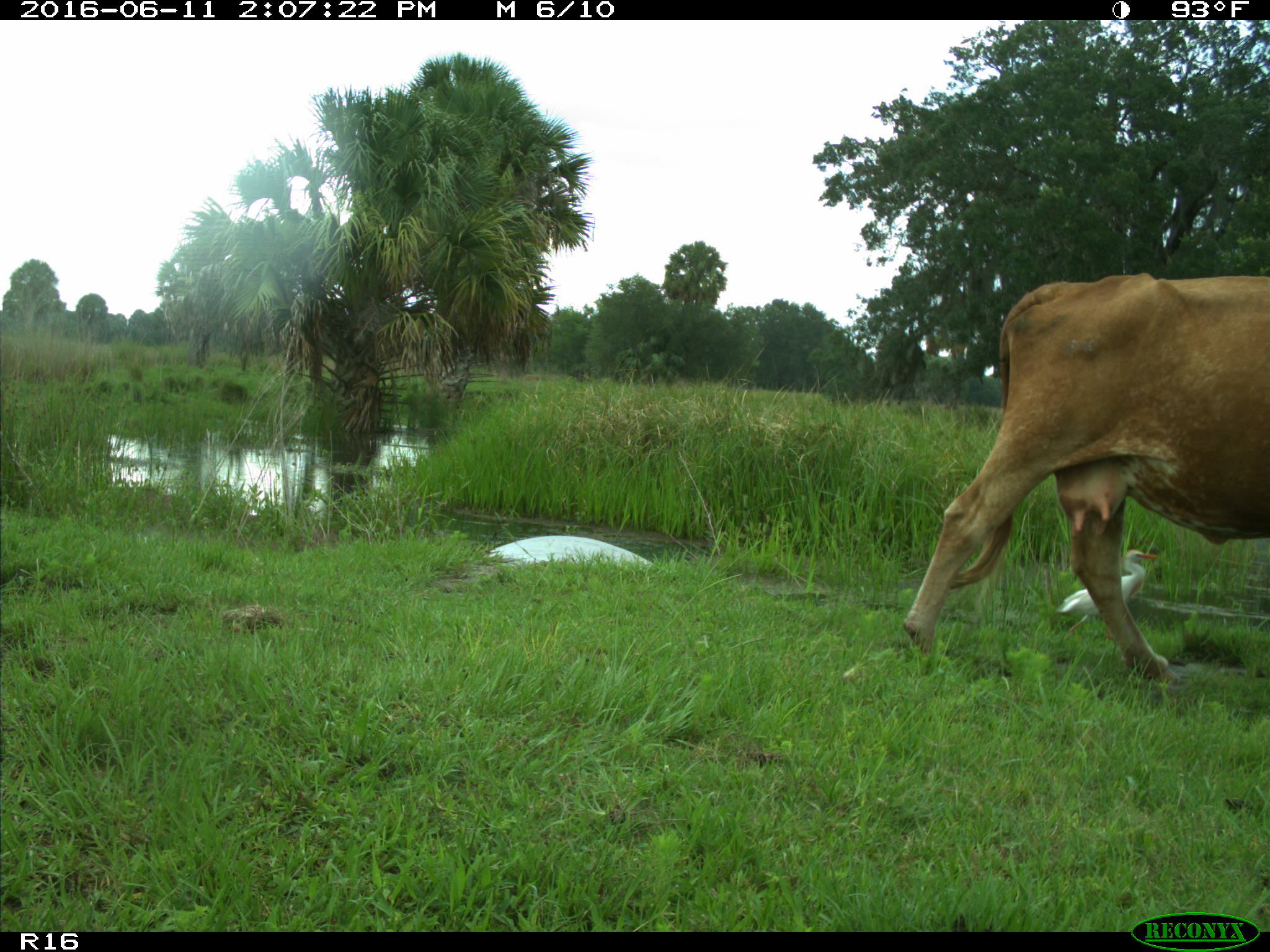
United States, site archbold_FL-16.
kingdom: Animalia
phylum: Chordata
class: Mammalia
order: Artiodactyla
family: Bovidae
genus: Bos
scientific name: Bos taurus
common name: domestic cow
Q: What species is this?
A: Bos taurus (domestic cow).